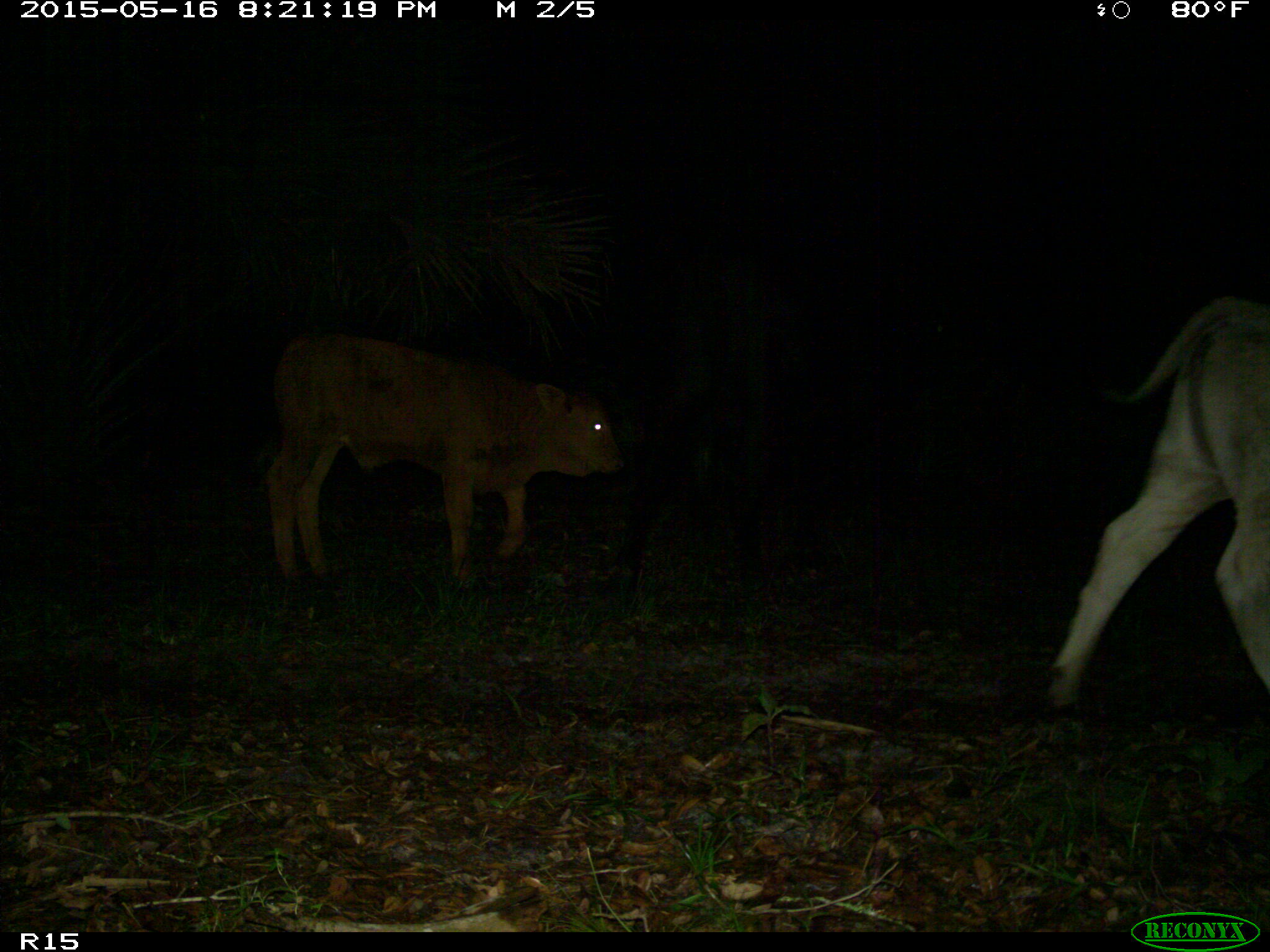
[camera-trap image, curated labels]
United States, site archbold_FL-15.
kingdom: Animalia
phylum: Chordata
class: Mammalia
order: Artiodactyla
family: Bovidae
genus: Bos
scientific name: Bos taurus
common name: domestic cow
Bos taurus (domestic cow).